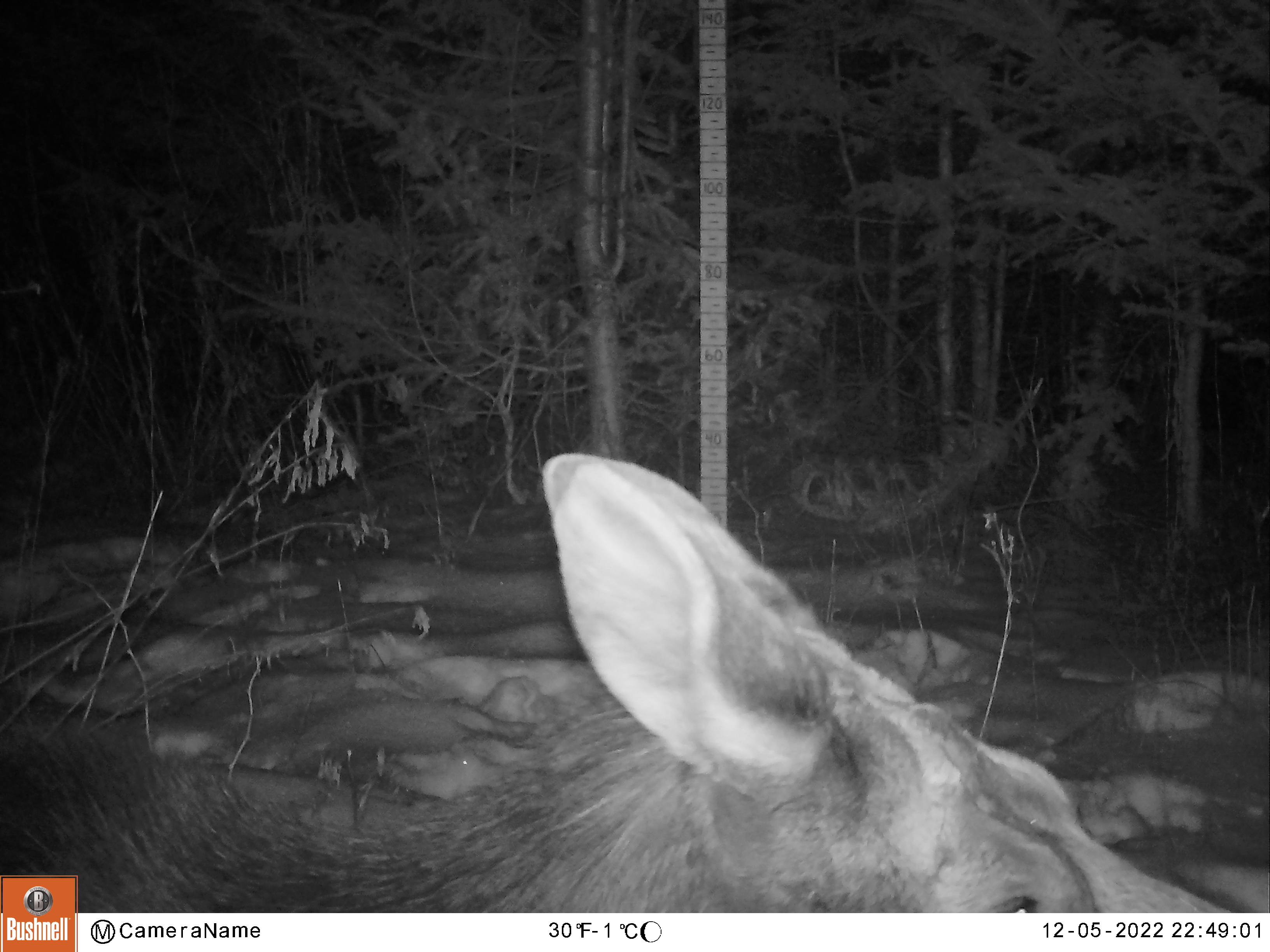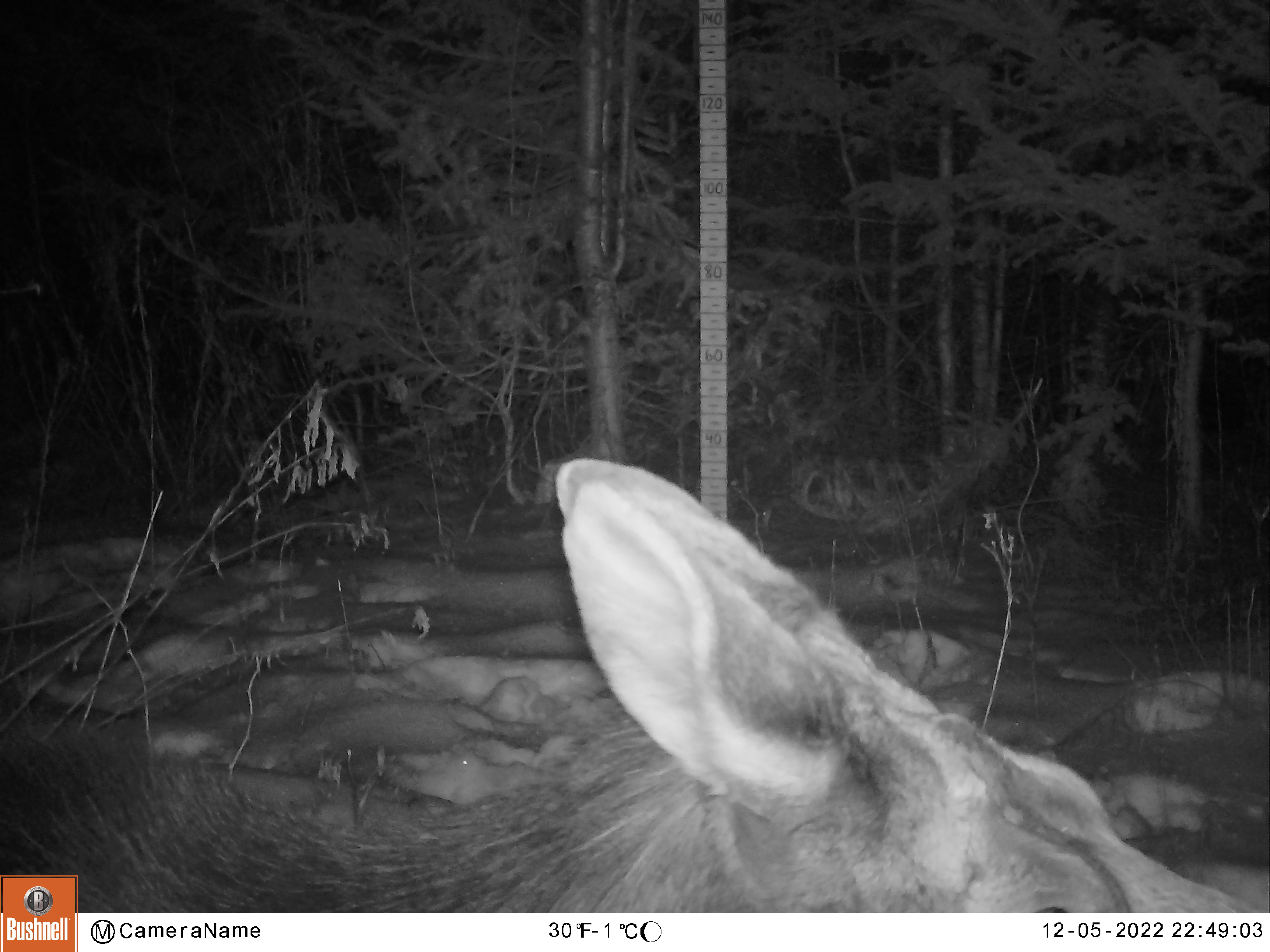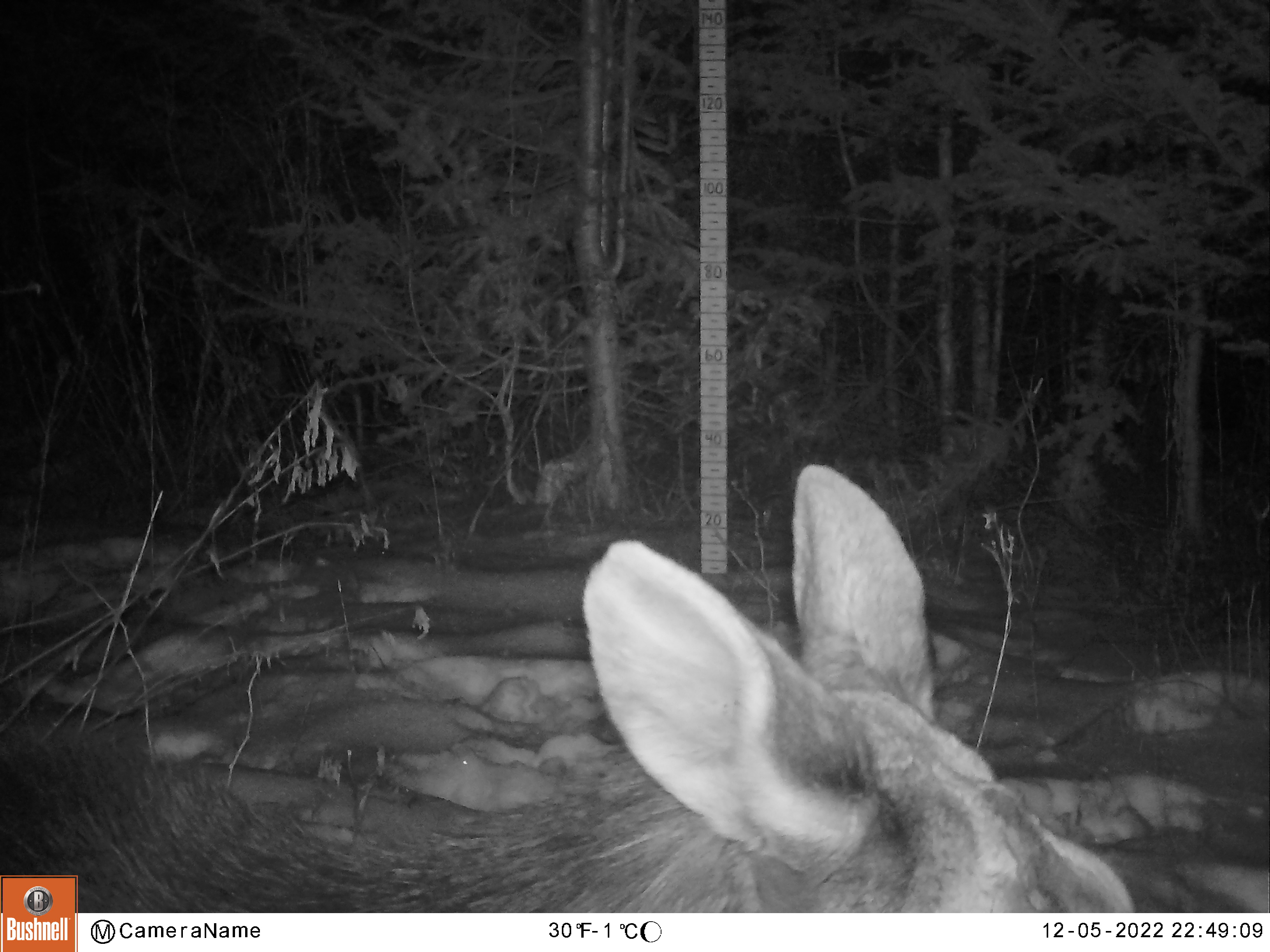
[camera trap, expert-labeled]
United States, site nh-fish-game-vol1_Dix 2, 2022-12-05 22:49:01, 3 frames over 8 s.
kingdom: Animalia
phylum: Chordata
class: Mammalia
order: Artiodactyla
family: Cervidae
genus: Alces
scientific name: Alces alces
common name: moose